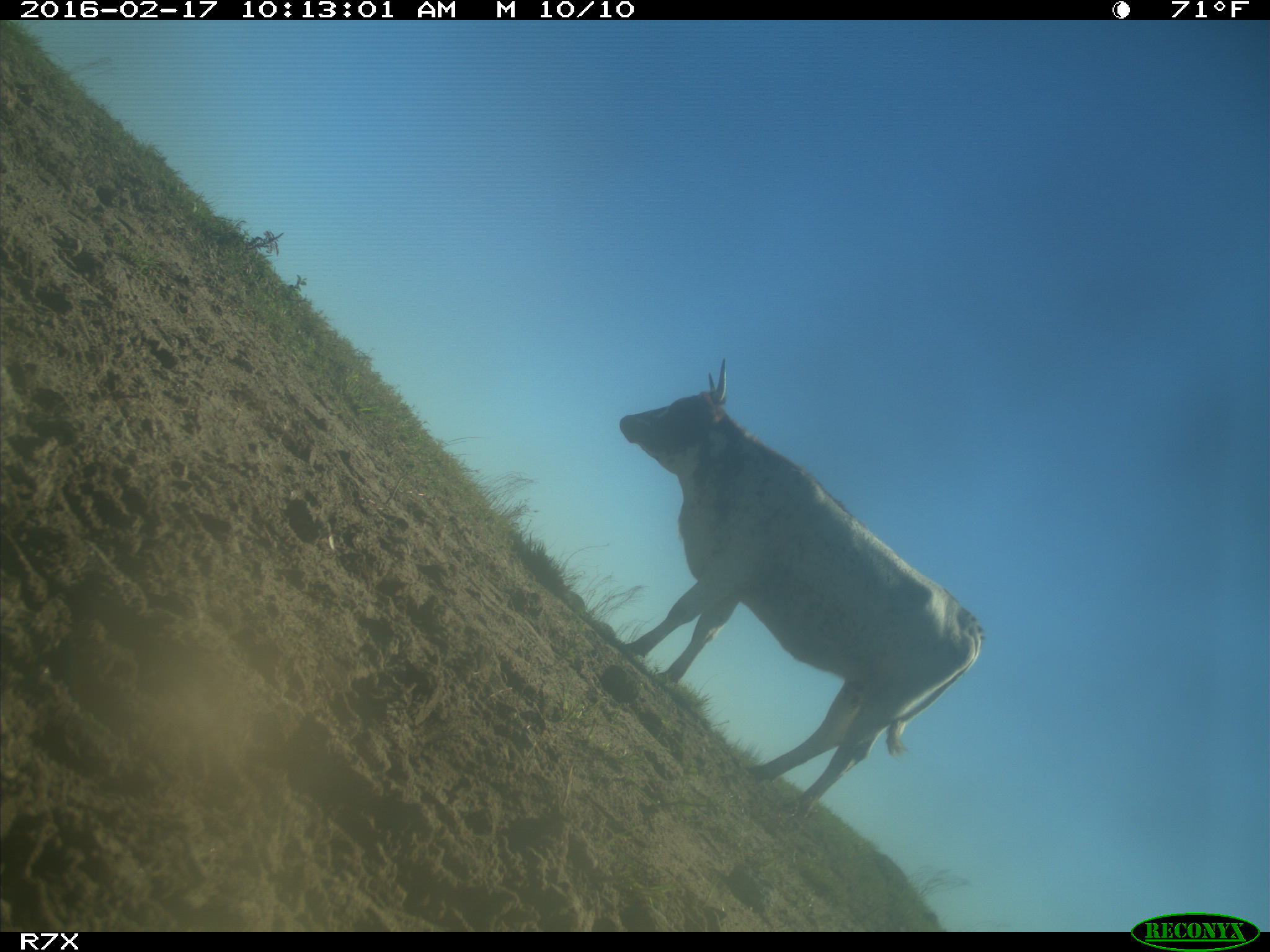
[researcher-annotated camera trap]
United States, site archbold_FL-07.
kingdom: Animalia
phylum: Chordata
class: Mammalia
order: Artiodactyla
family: Bovidae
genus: Bos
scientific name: Bos taurus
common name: domestic cow